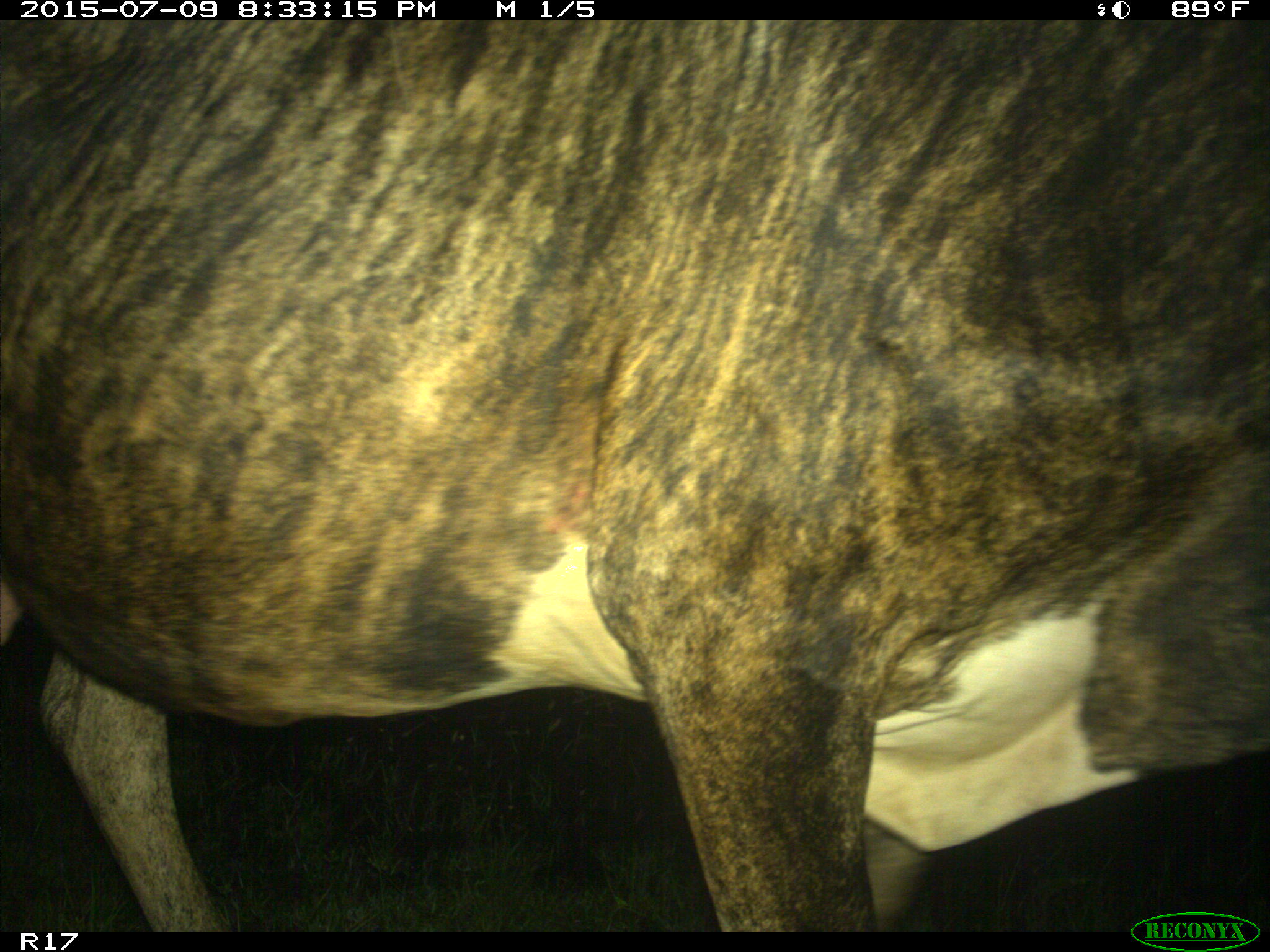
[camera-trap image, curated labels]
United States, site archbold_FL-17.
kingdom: Animalia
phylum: Chordata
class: Mammalia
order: Artiodactyla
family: Bovidae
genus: Bos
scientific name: Bos taurus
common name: domestic cow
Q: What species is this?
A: Bos taurus (domestic cow).